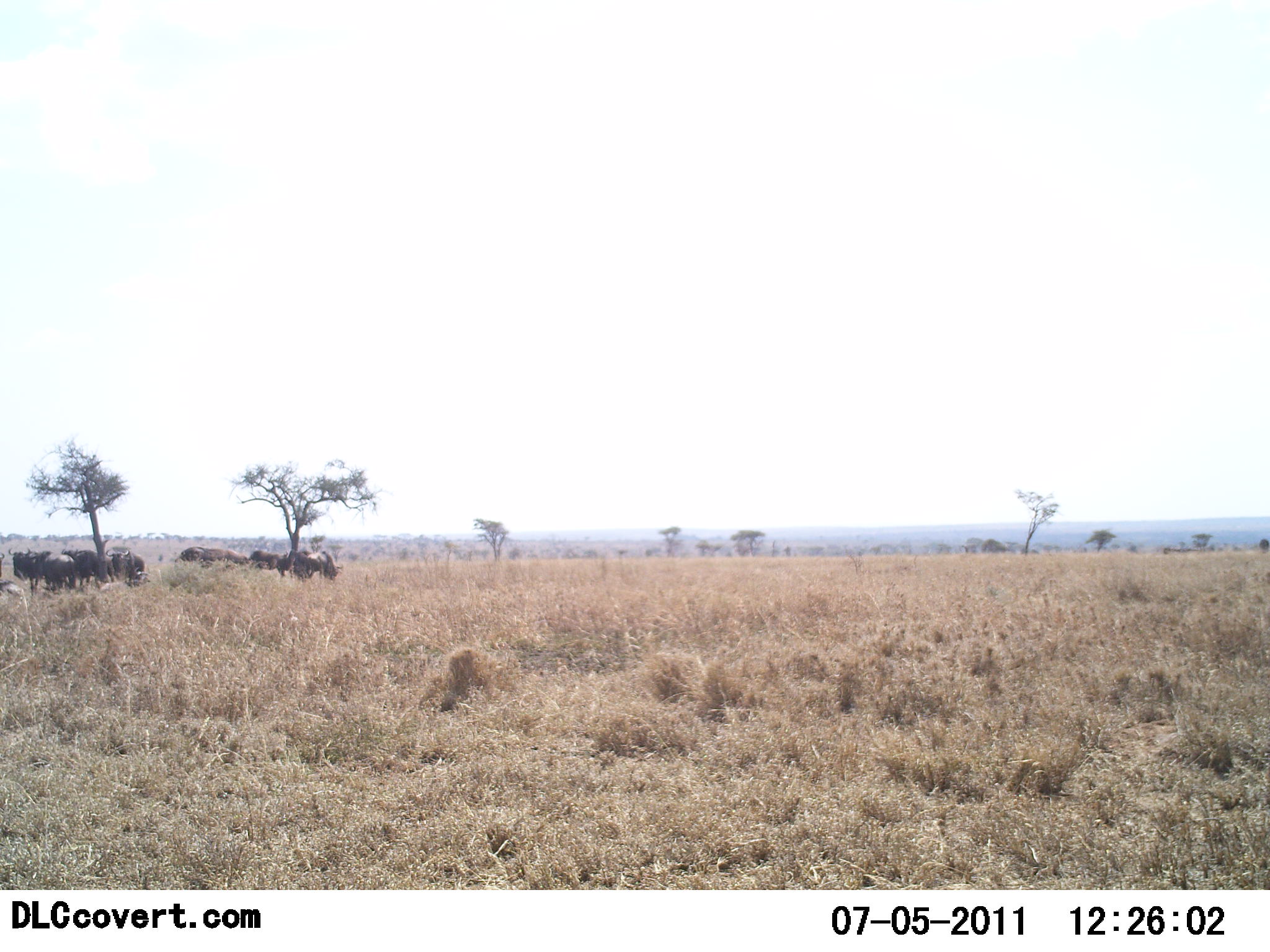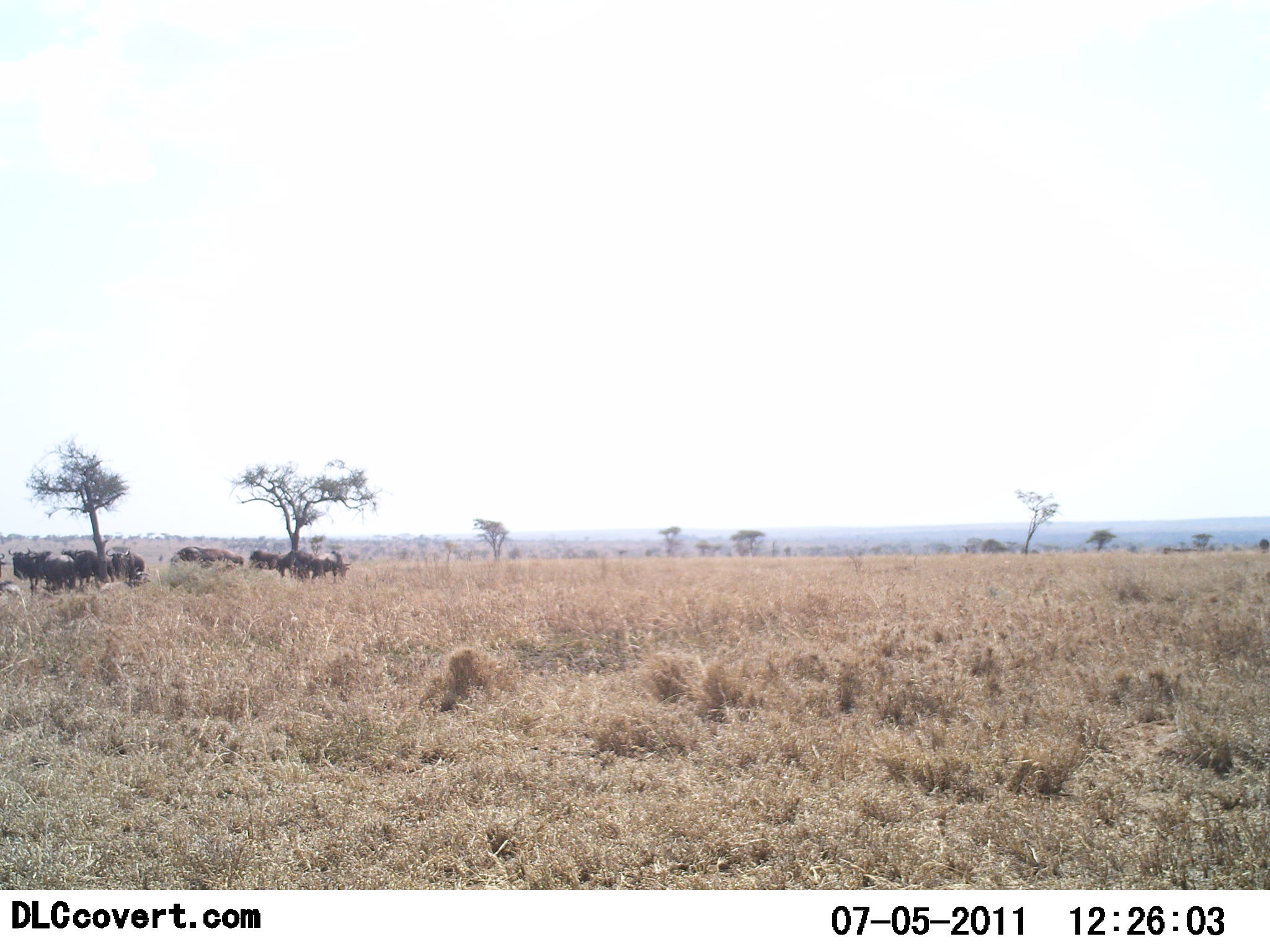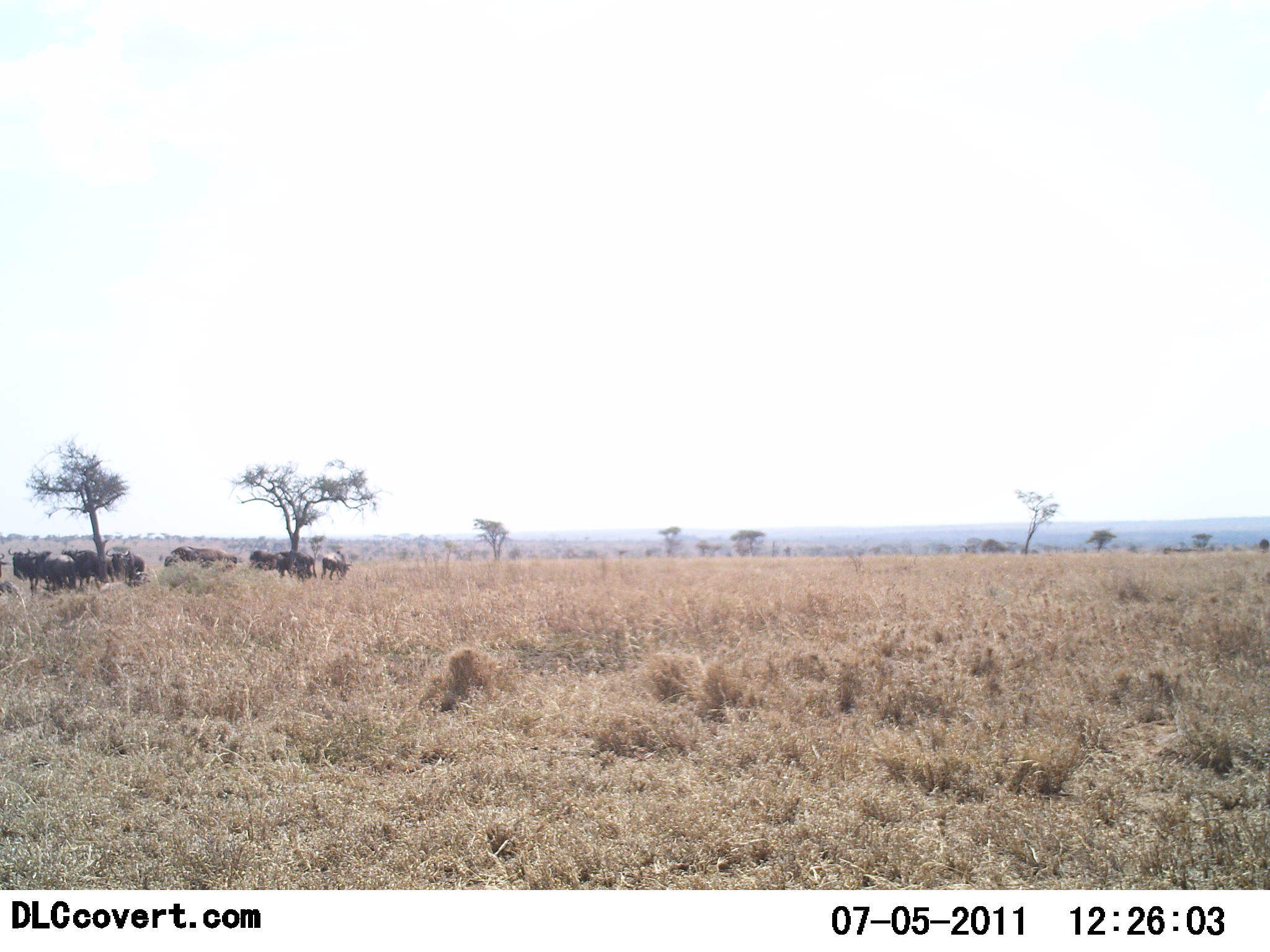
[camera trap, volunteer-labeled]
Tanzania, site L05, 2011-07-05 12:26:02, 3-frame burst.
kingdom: Animalia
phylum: Chordata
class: Mammalia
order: Artiodactyla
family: Bovidae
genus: Connochaetes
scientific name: Connochaetes taurinus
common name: blue wildebeest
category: wildebeest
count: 10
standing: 75%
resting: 42%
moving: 8%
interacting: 0%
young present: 0%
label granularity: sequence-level